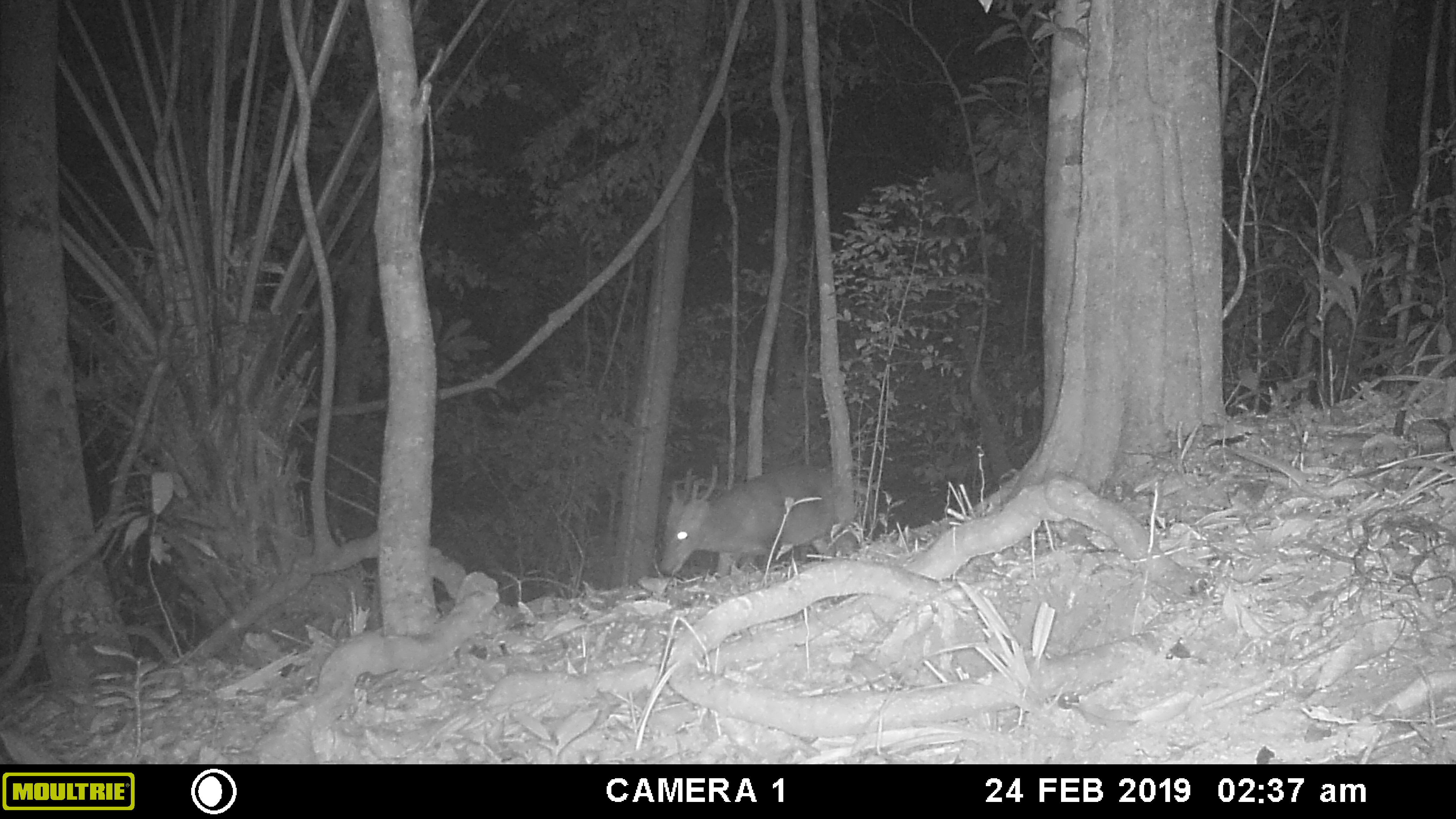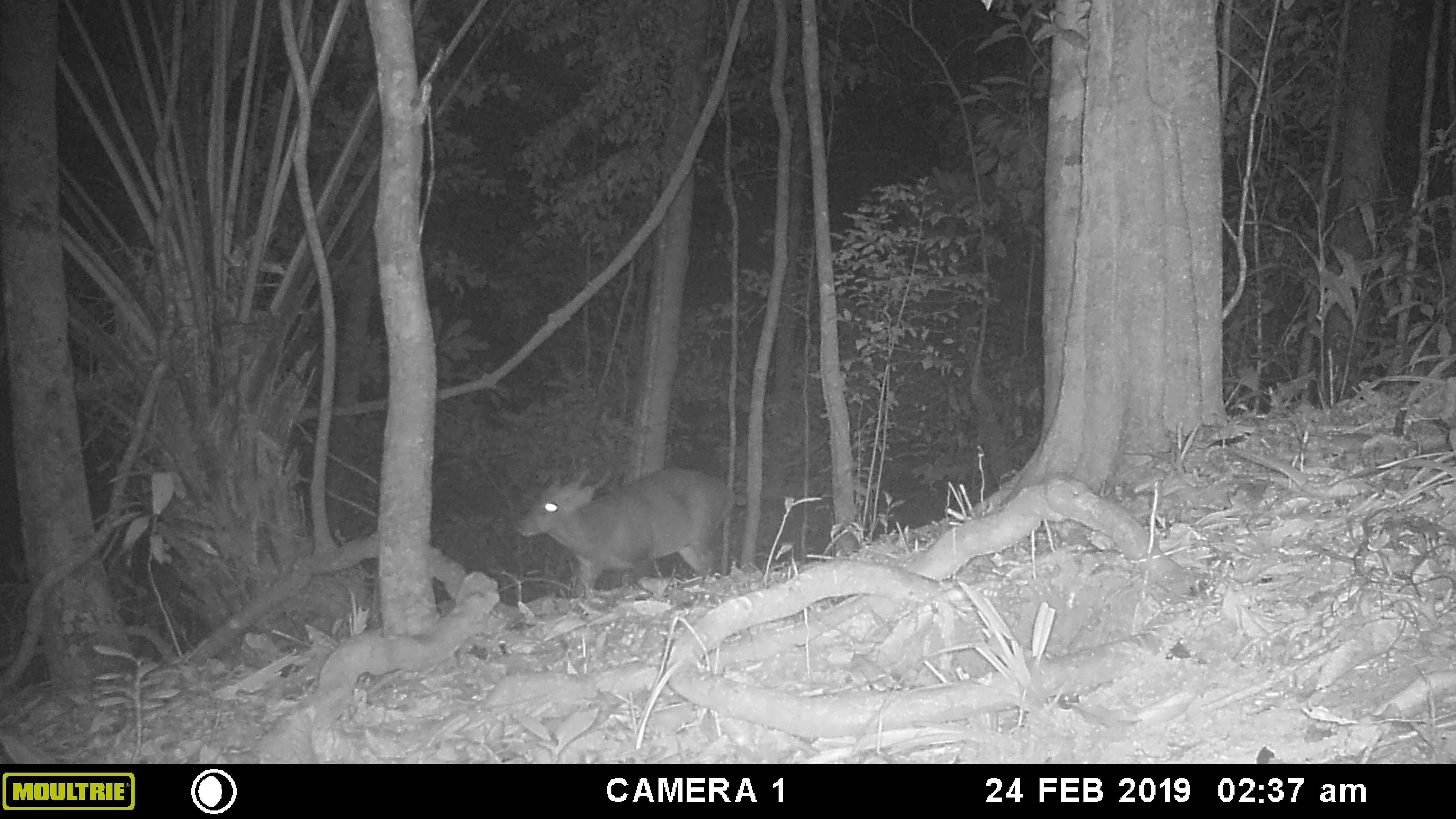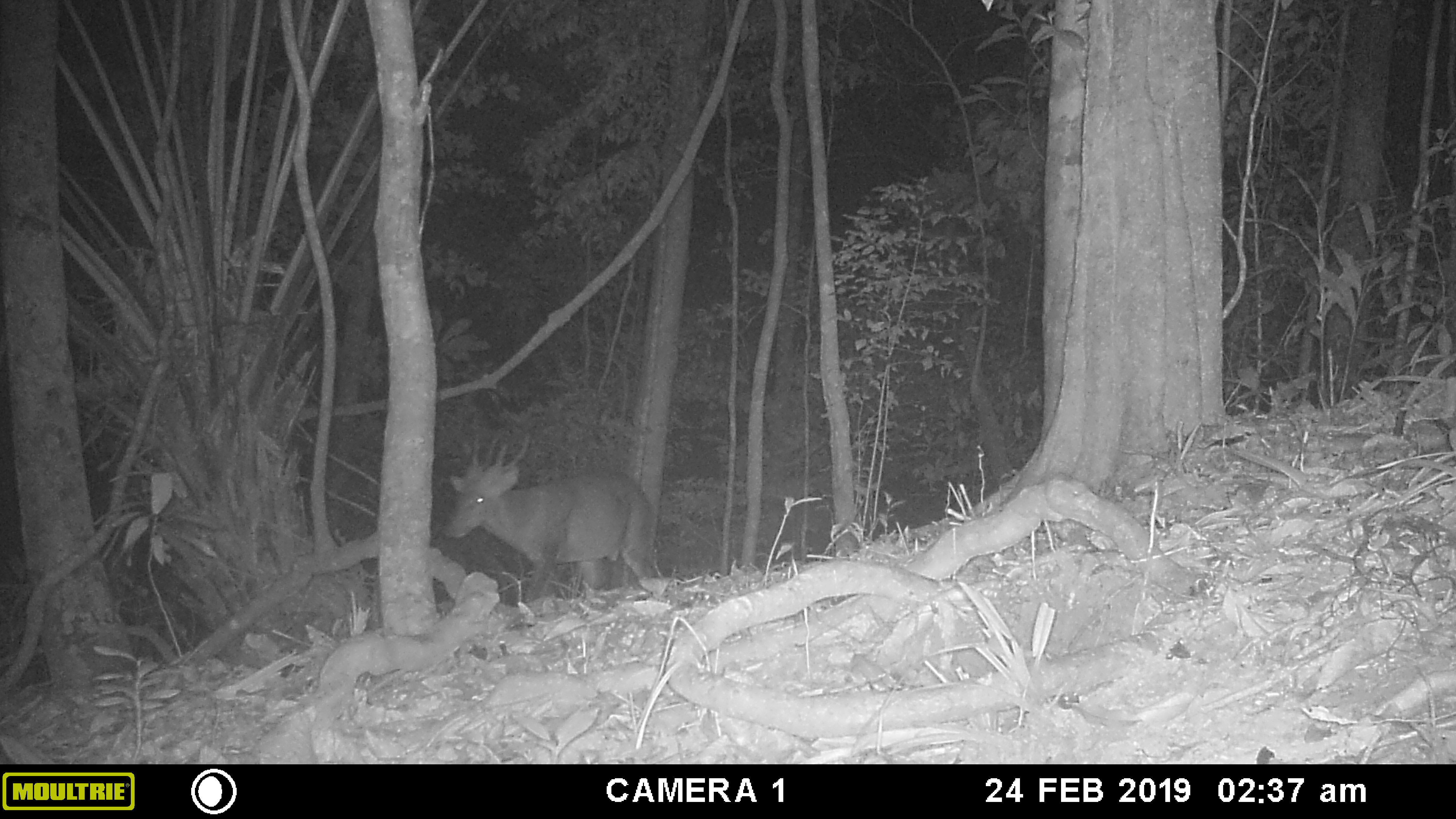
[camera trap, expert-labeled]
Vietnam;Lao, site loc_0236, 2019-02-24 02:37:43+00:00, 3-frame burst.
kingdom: Animalia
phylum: Chordata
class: Mammalia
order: Artiodactyla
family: Cervidae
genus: Muntiacus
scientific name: Muntiacus vuquangensis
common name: large-antlered muntjac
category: large antlered muntjac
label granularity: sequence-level